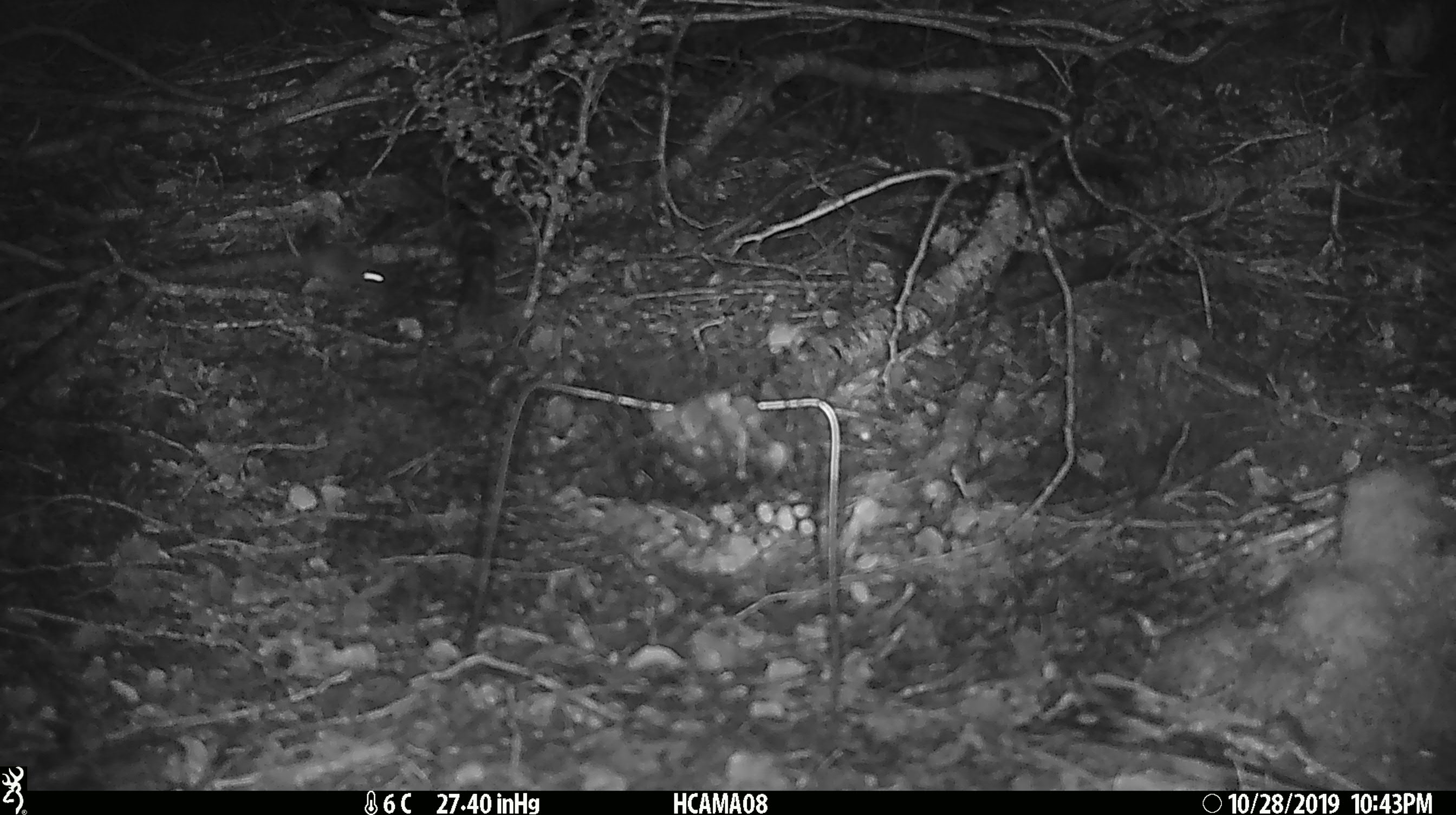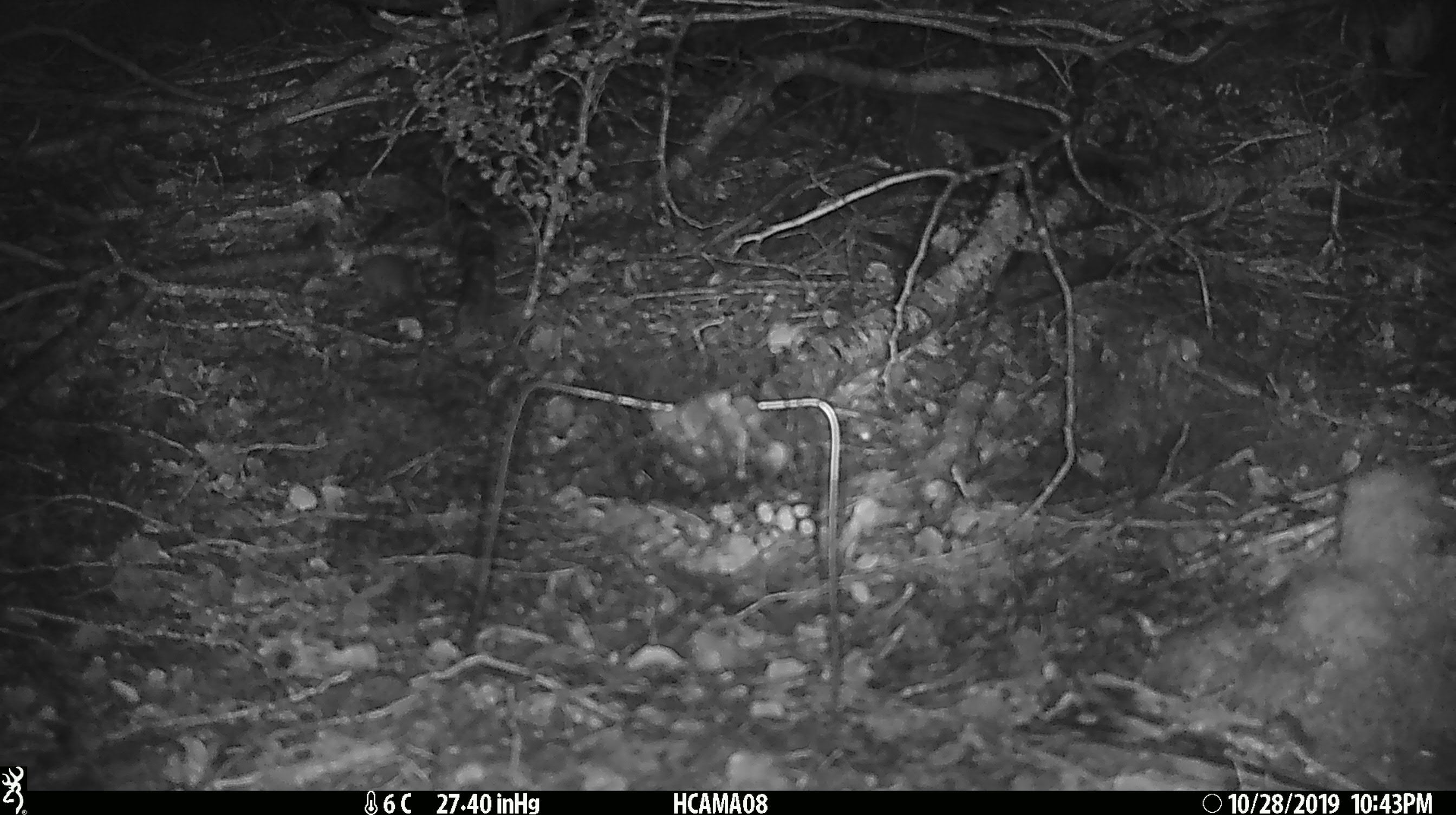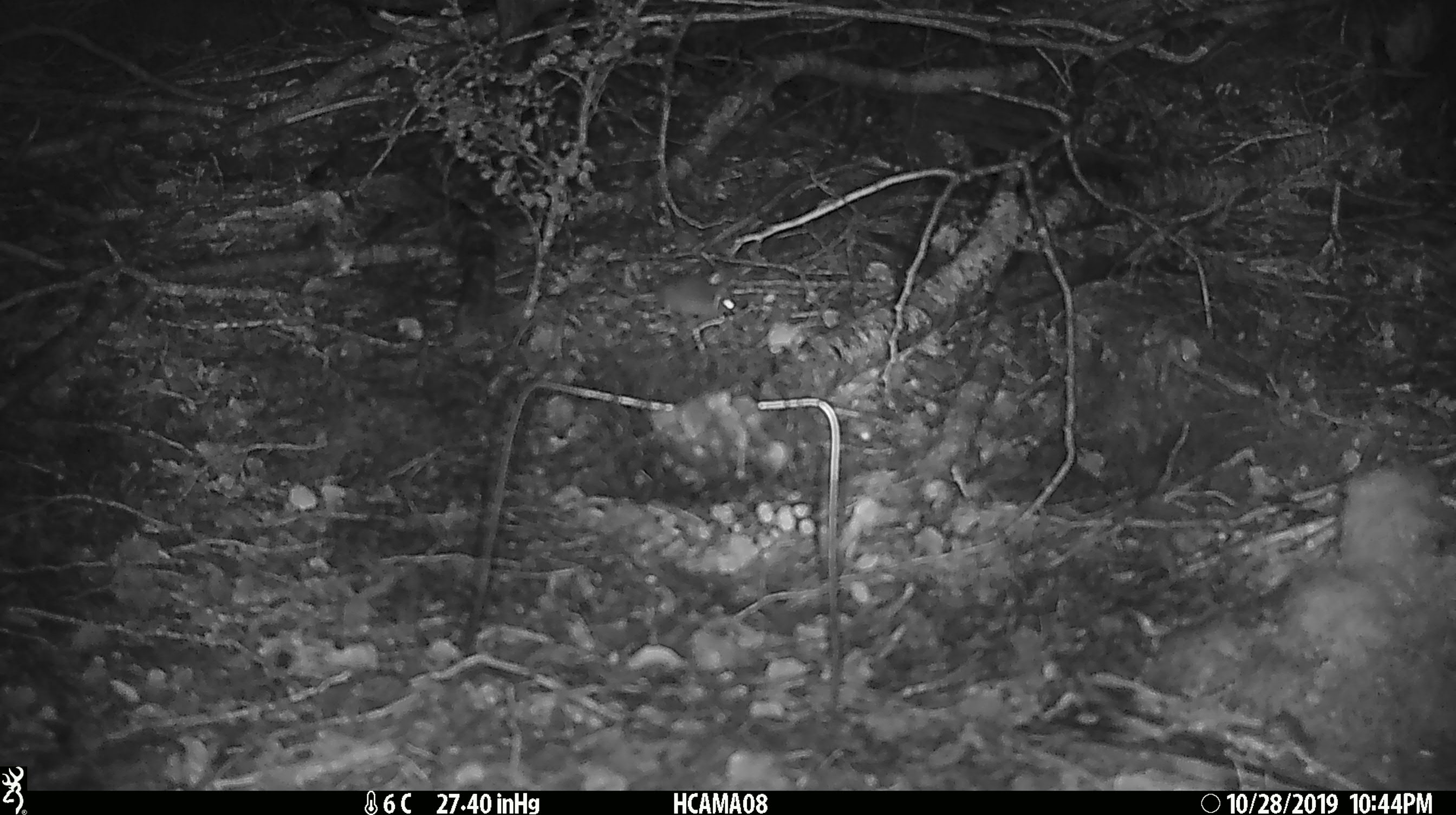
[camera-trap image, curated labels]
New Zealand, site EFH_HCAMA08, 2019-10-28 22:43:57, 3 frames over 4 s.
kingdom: Animalia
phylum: Chordata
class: Mammalia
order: Rodentia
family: Muridae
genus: Mus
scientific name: Mus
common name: mouse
Mouse (Mus).